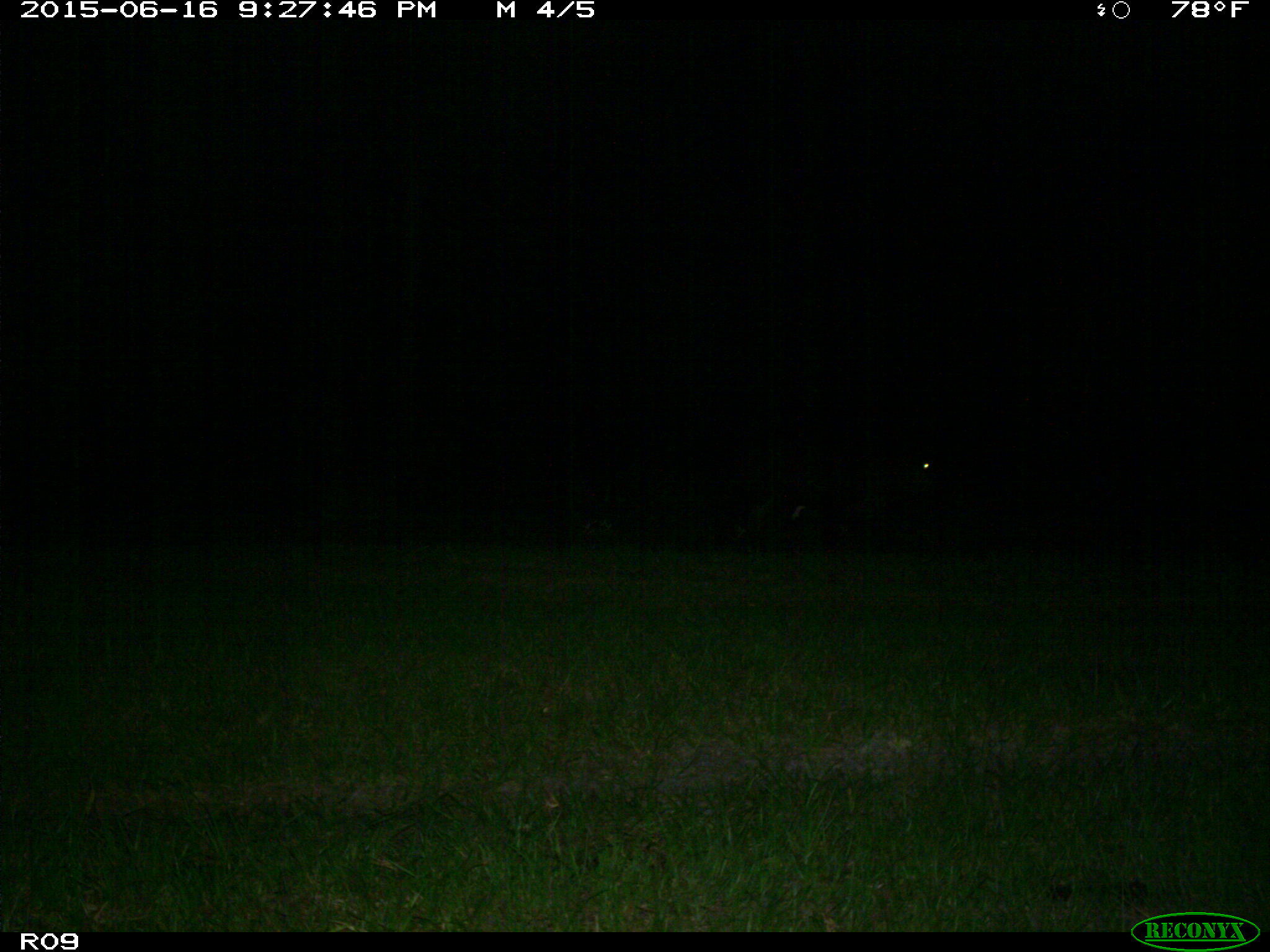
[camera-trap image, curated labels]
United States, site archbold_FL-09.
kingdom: Animalia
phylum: Chordata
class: Mammalia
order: Artiodactyla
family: Bovidae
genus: Bos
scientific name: Bos taurus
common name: domestic cow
Bos taurus (domestic cow).